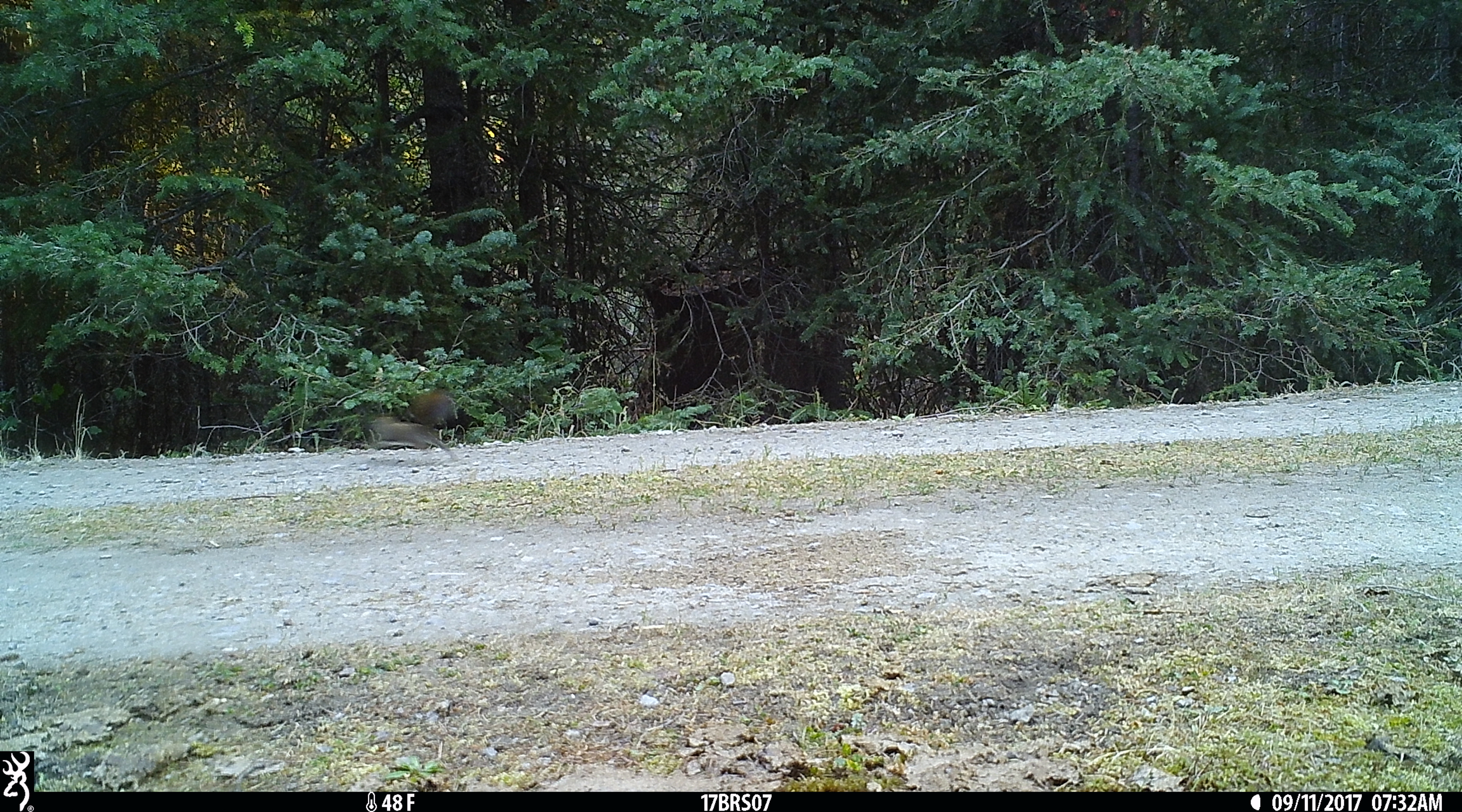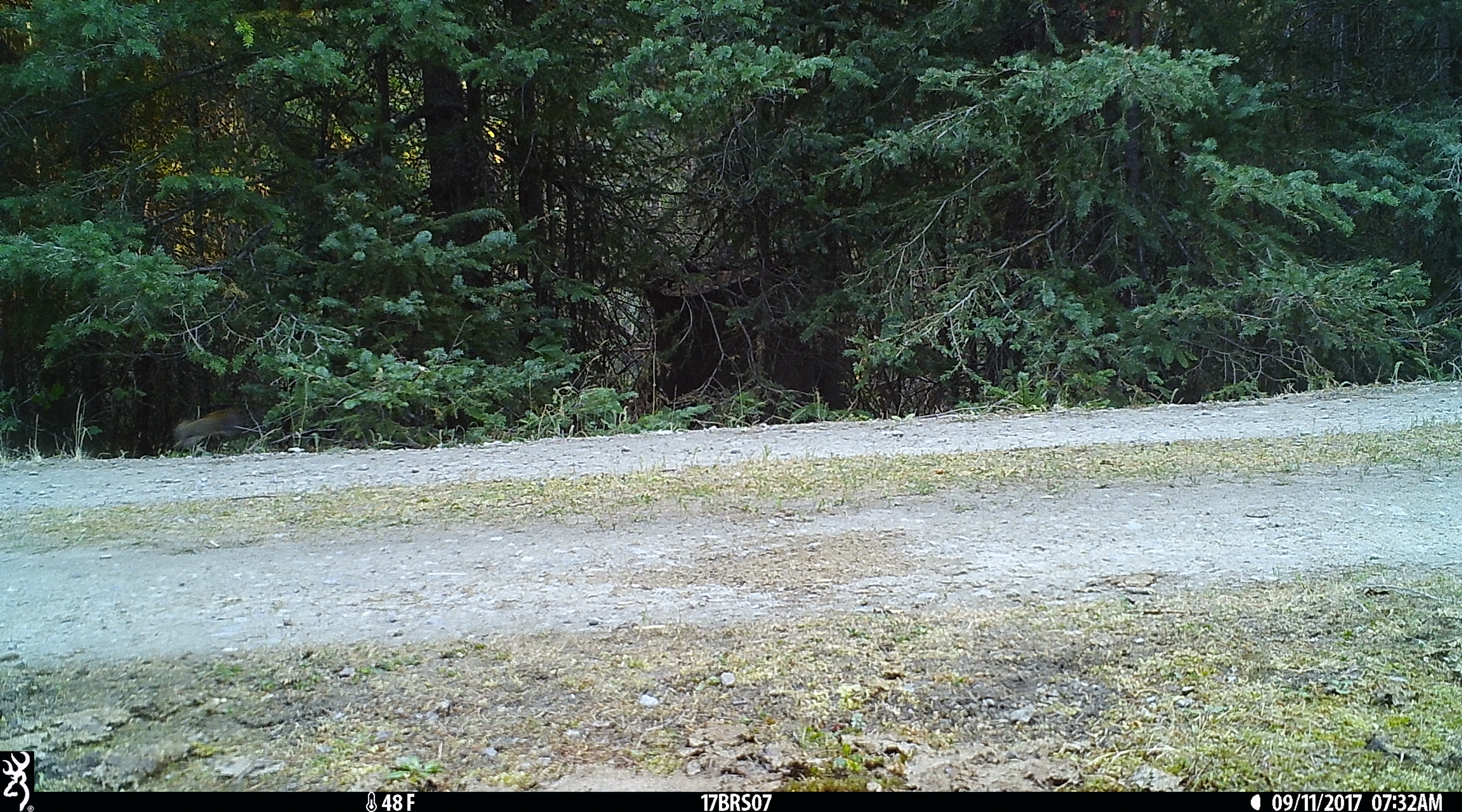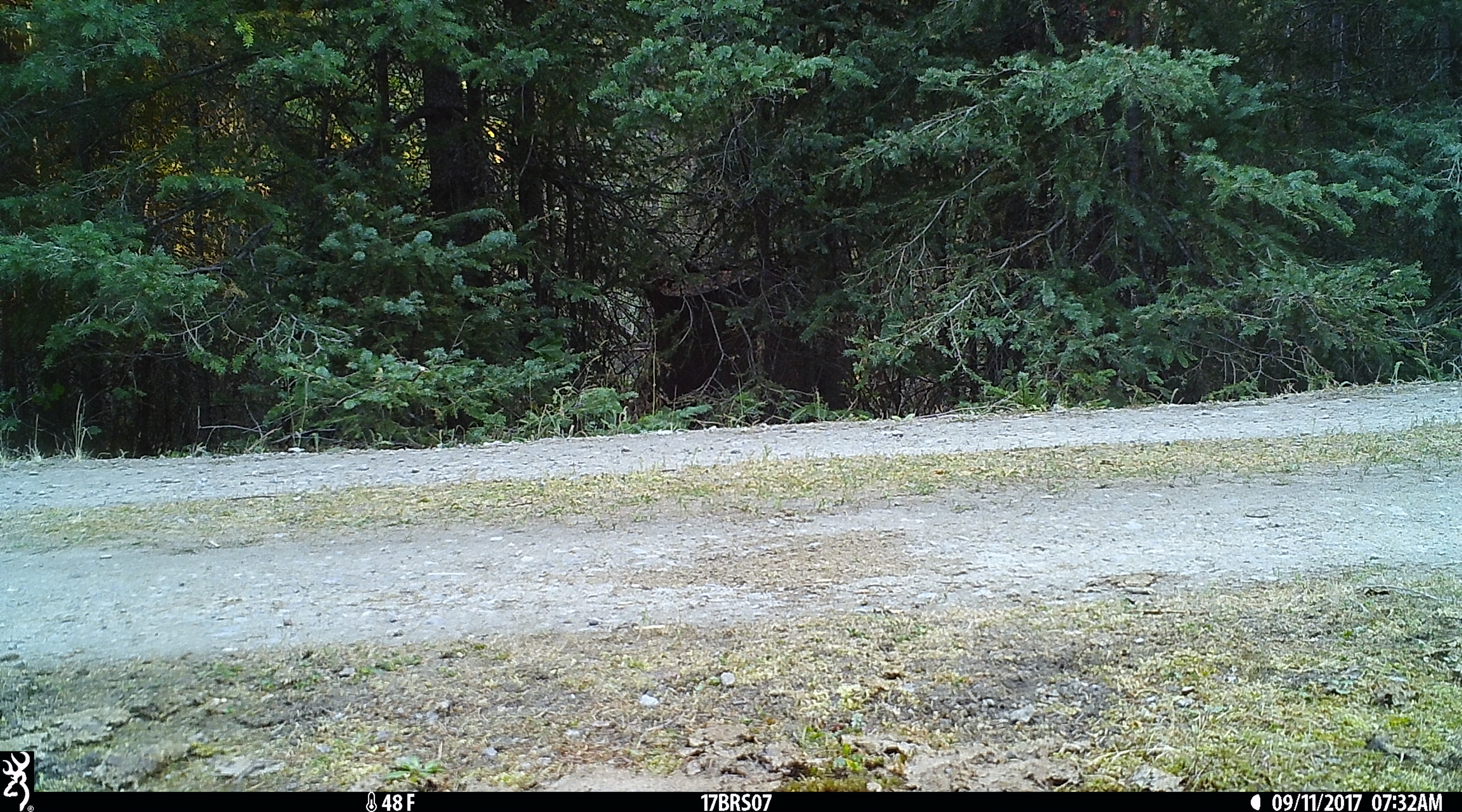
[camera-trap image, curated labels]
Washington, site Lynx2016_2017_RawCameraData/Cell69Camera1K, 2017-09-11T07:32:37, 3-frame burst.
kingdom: Animalia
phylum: Chordata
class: Mammalia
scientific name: Mammalia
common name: small mammal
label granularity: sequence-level